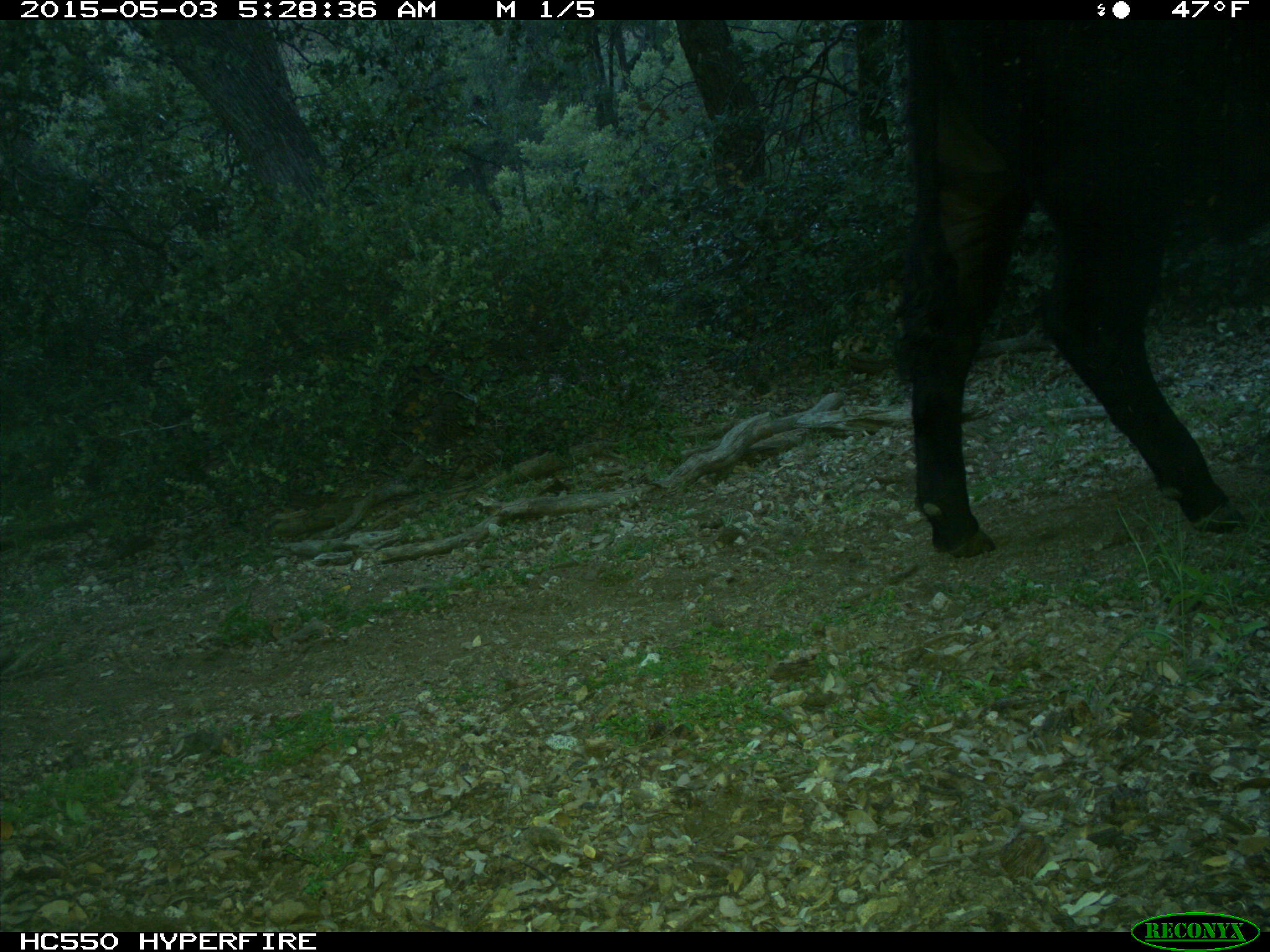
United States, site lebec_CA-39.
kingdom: Animalia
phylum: Chordata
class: Mammalia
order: Artiodactyla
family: Bovidae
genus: Bos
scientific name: Bos taurus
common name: domestic cow